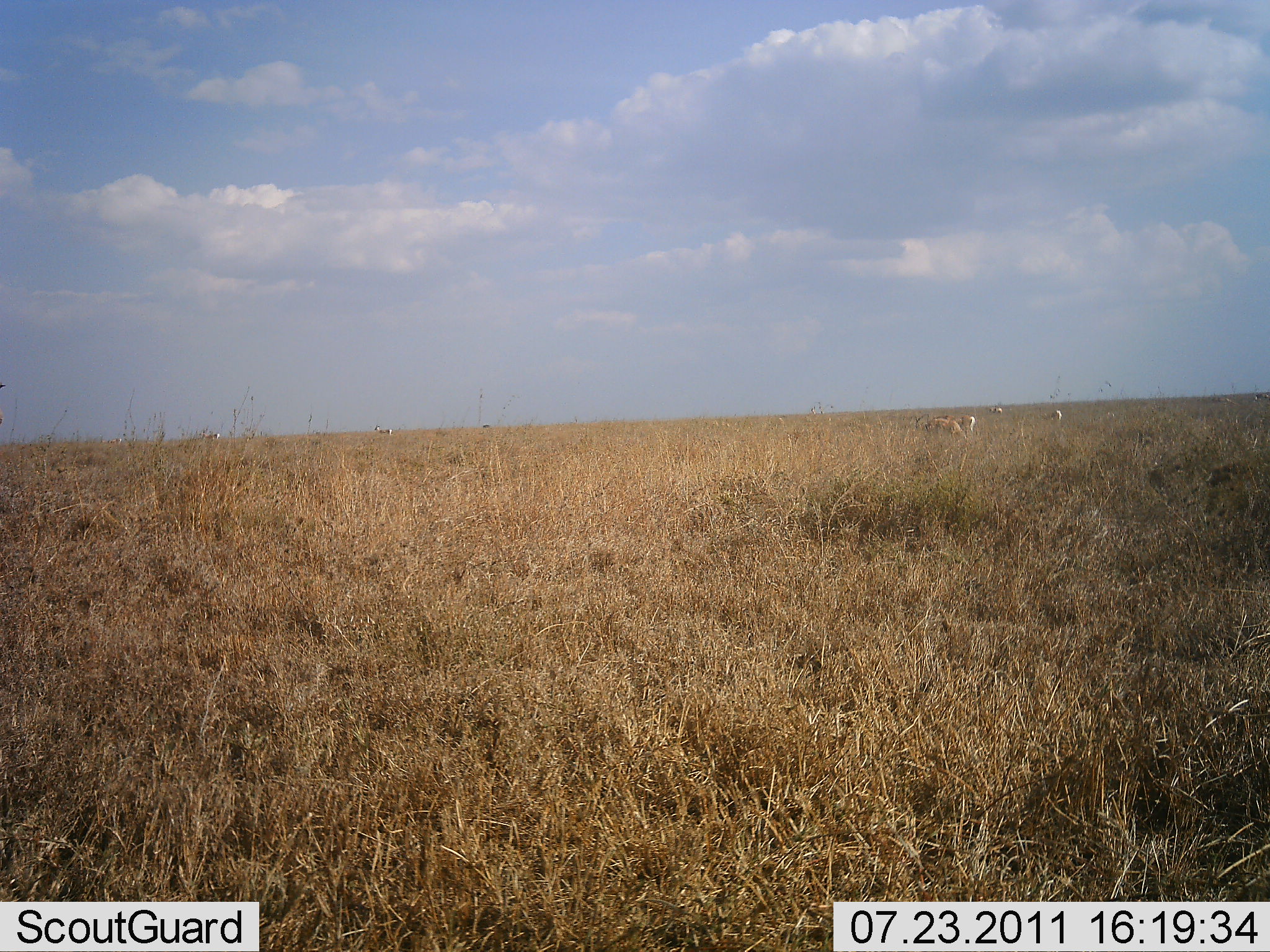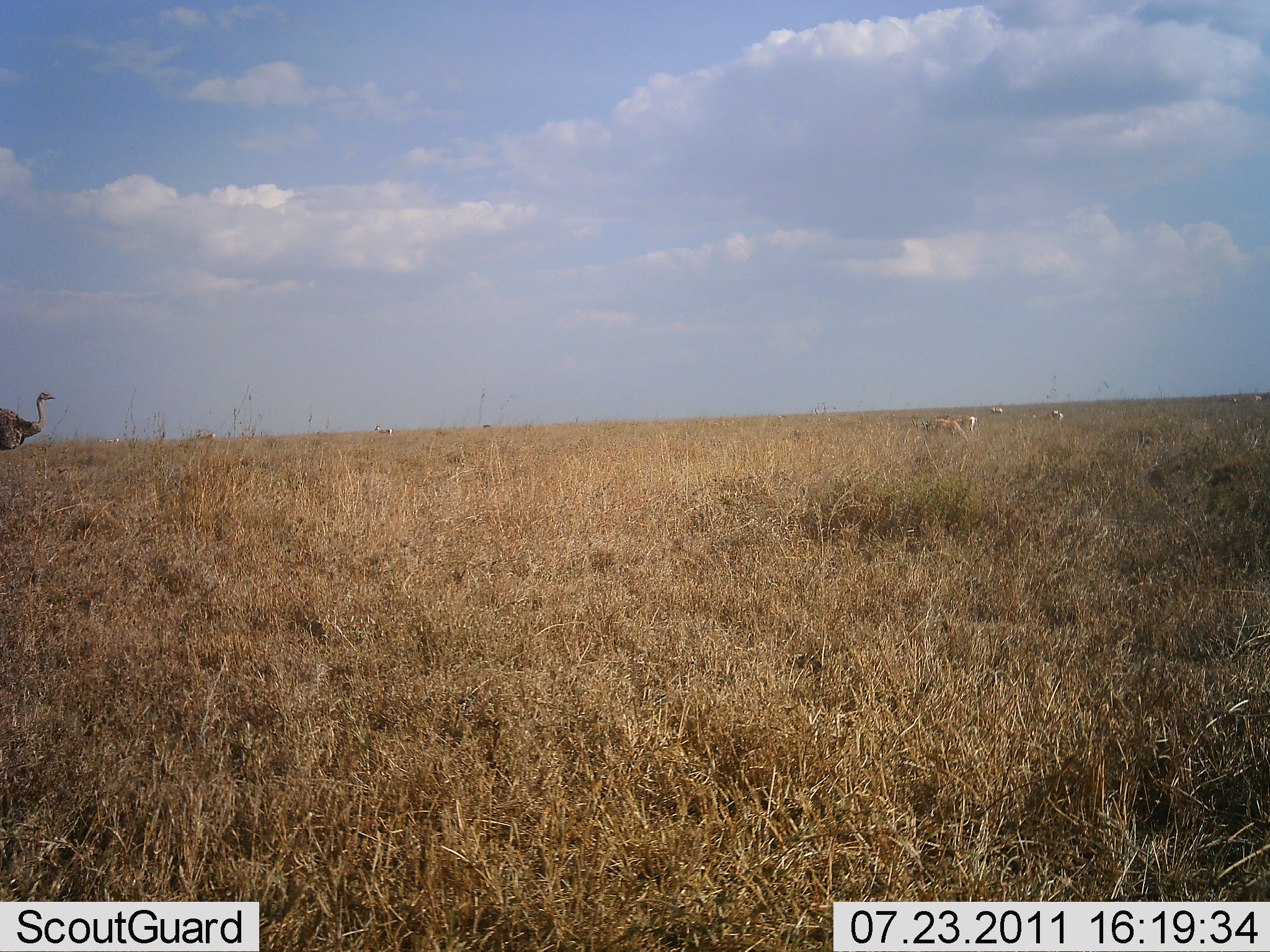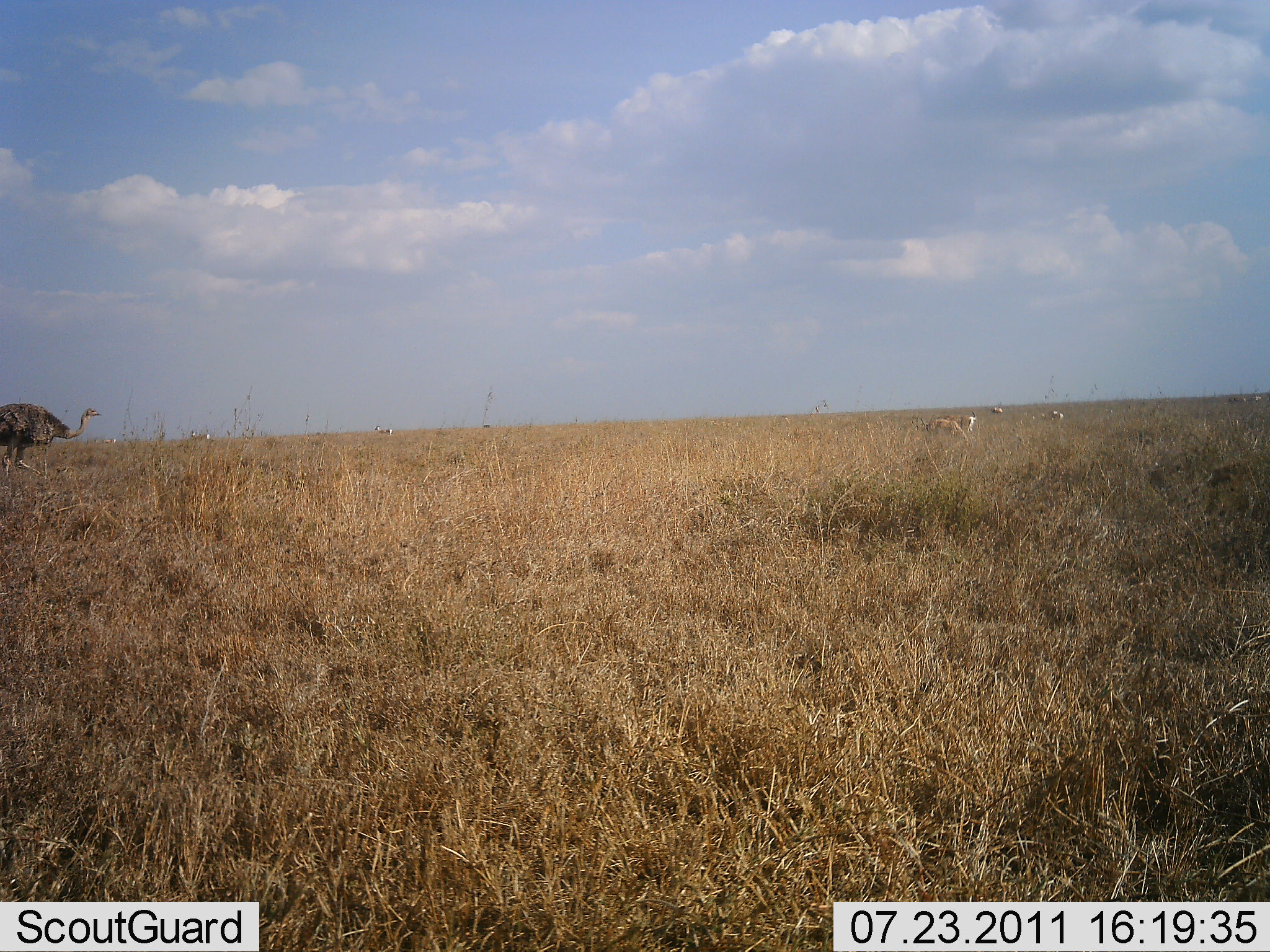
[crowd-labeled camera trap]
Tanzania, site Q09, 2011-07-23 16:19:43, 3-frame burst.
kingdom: Animalia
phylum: Chordata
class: Aves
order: Struthioniformes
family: Struthionidae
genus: Struthio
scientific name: Struthio camelus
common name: ostrich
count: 1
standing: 6%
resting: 0%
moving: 94%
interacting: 0%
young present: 0%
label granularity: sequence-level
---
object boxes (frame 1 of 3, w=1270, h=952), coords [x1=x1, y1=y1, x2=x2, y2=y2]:
animal: [x1=918, y1=420, x2=966, y2=445]; [x1=934, y1=414, x2=975, y2=439]; [x1=1040, y1=408, x2=1064, y2=424]; [x1=99, y1=436, x2=123, y2=446]; [x1=0, y1=383, x2=5, y2=424]; [x1=198, y1=431, x2=220, y2=440]; [x1=374, y1=424, x2=392, y2=435]; [x1=989, y1=407, x2=1002, y2=413]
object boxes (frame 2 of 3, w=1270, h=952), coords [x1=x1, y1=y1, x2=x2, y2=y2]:
animal: [x1=0, y1=391, x2=58, y2=450]; [x1=918, y1=420, x2=966, y2=445]; [x1=934, y1=414, x2=975, y2=439]; [x1=1046, y1=410, x2=1064, y2=424]; [x1=375, y1=424, x2=394, y2=436]; [x1=195, y1=429, x2=216, y2=439]; [x1=98, y1=437, x2=120, y2=445]; [x1=989, y1=407, x2=1002, y2=413]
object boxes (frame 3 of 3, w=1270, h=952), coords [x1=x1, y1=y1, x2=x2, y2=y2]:
animal: [x1=0, y1=403, x2=100, y2=476]; [x1=918, y1=420, x2=966, y2=445]; [x1=934, y1=414, x2=975, y2=439]; [x1=1046, y1=410, x2=1064, y2=424]; [x1=375, y1=424, x2=394, y2=436]; [x1=195, y1=429, x2=216, y2=439]; [x1=98, y1=437, x2=120, y2=445]; [x1=989, y1=407, x2=1002, y2=413]